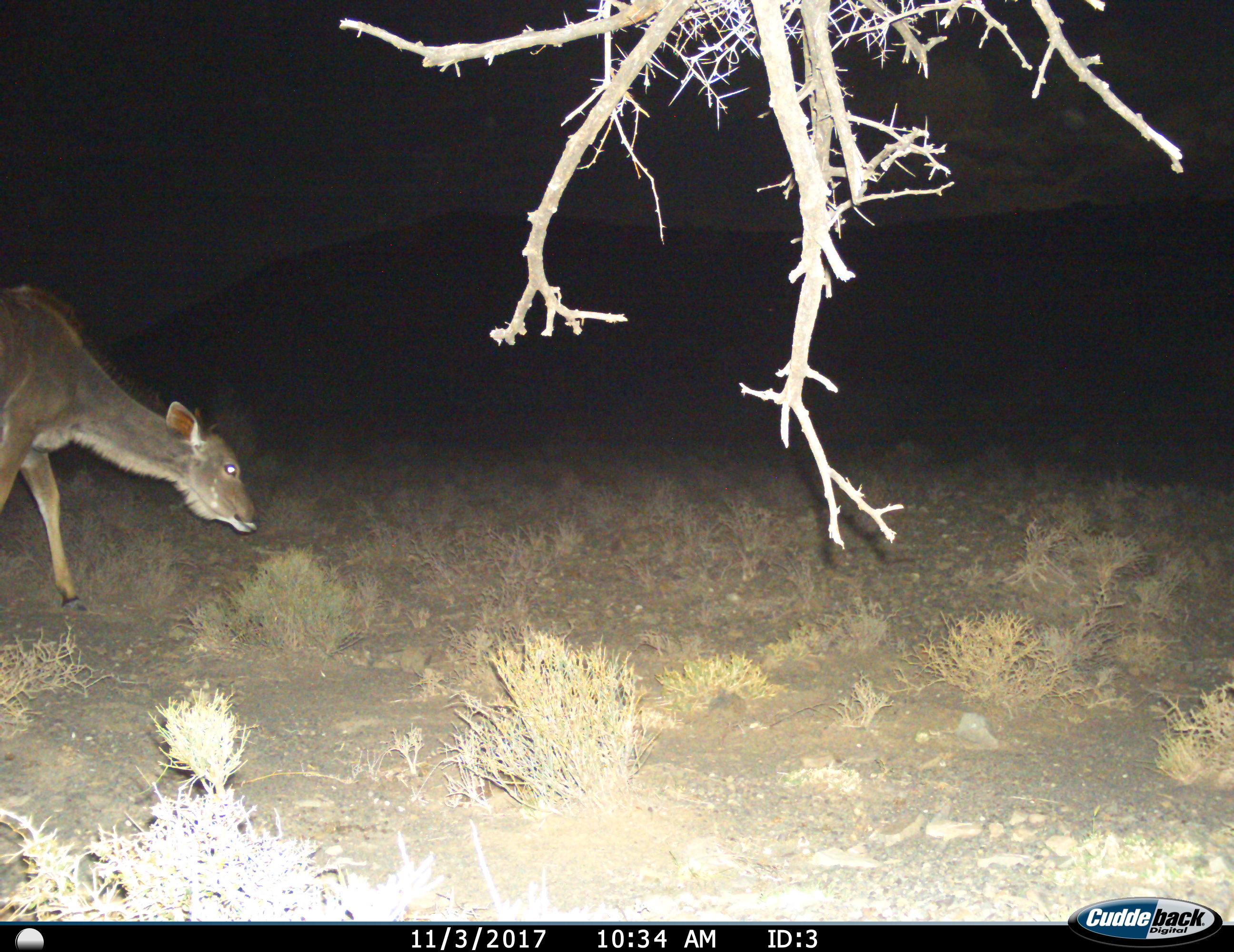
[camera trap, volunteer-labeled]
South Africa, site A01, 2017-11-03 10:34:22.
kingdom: Animalia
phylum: Chordata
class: Mammalia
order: Artiodactyla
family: Bovidae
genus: Tragelaphus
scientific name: Tragelaphus strepsiceros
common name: greater kudu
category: kudu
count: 1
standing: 33%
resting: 0%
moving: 67%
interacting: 0%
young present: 17%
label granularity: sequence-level